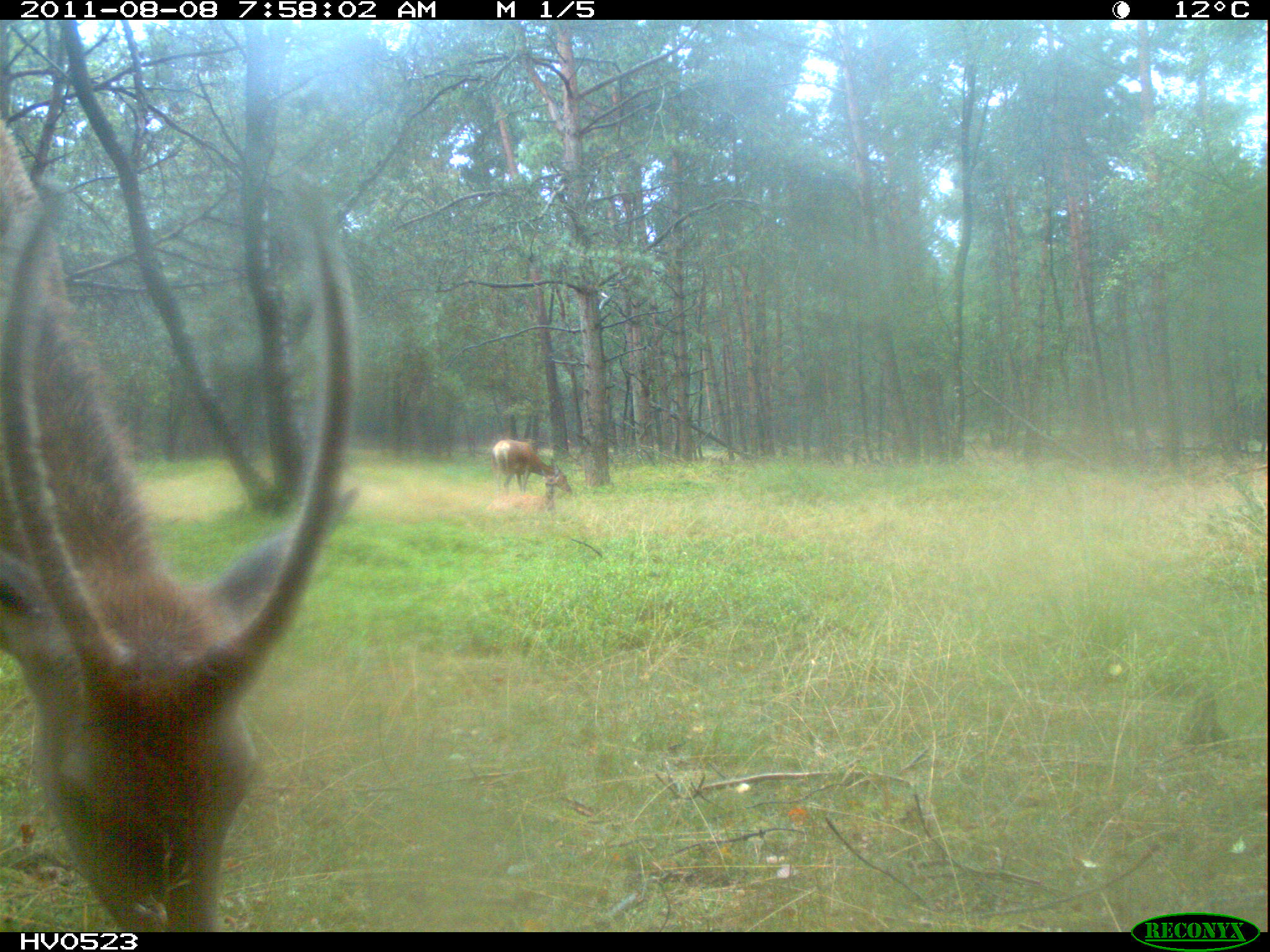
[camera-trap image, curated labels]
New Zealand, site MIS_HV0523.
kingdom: Animalia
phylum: Chordata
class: Mammalia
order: Artiodactyla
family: Cervidae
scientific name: Cervidae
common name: deer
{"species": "deer (Cervidae)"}